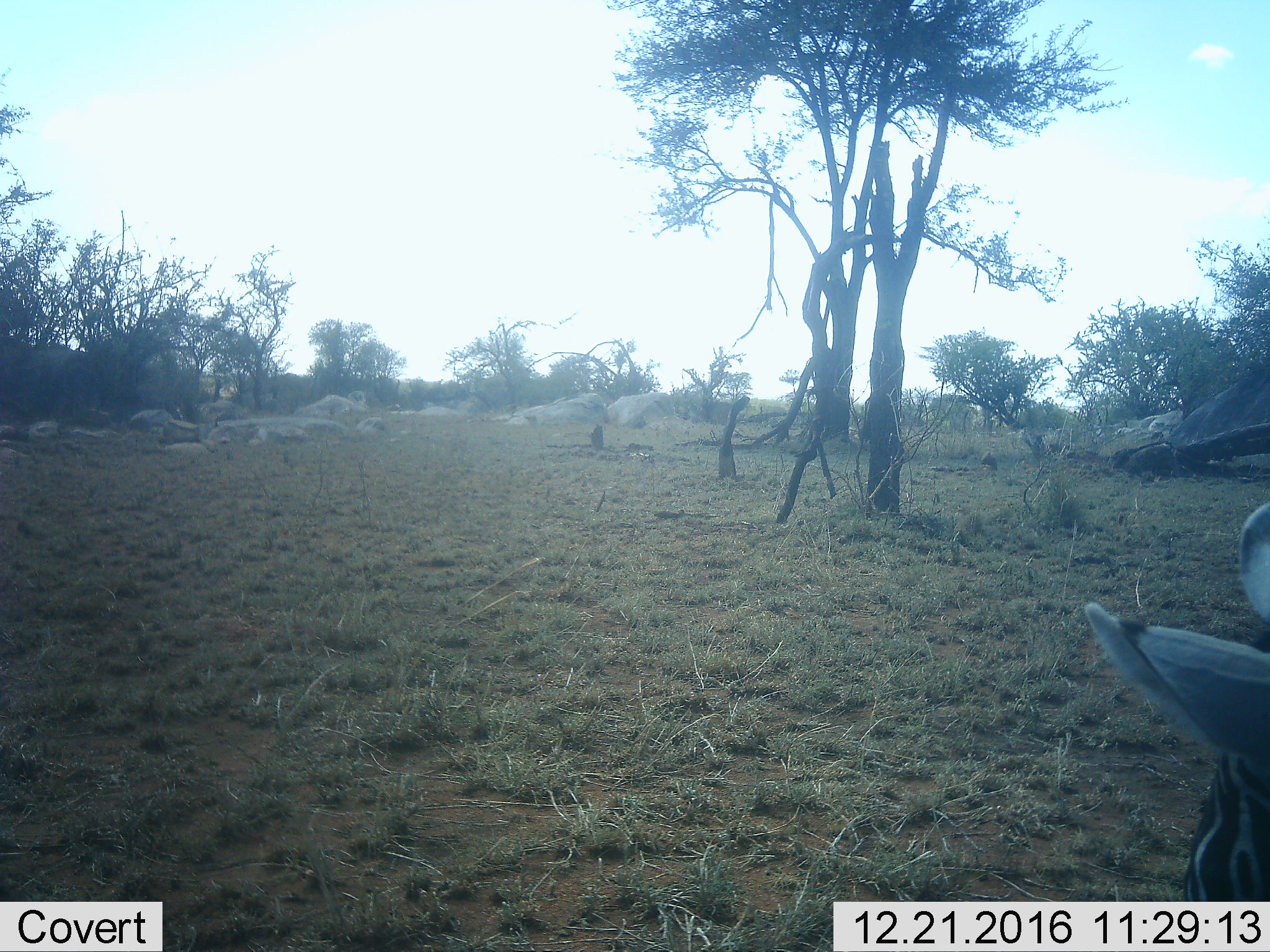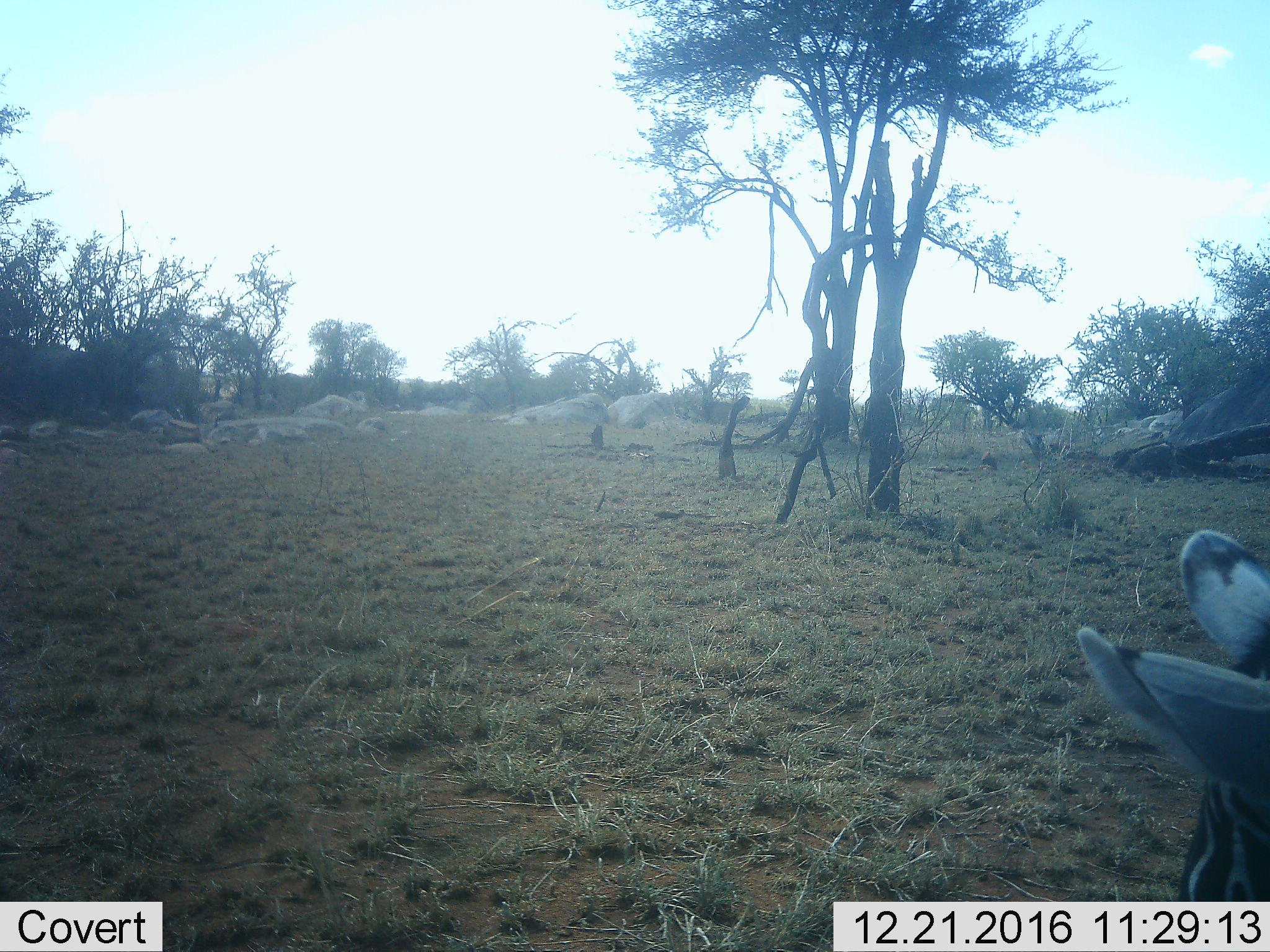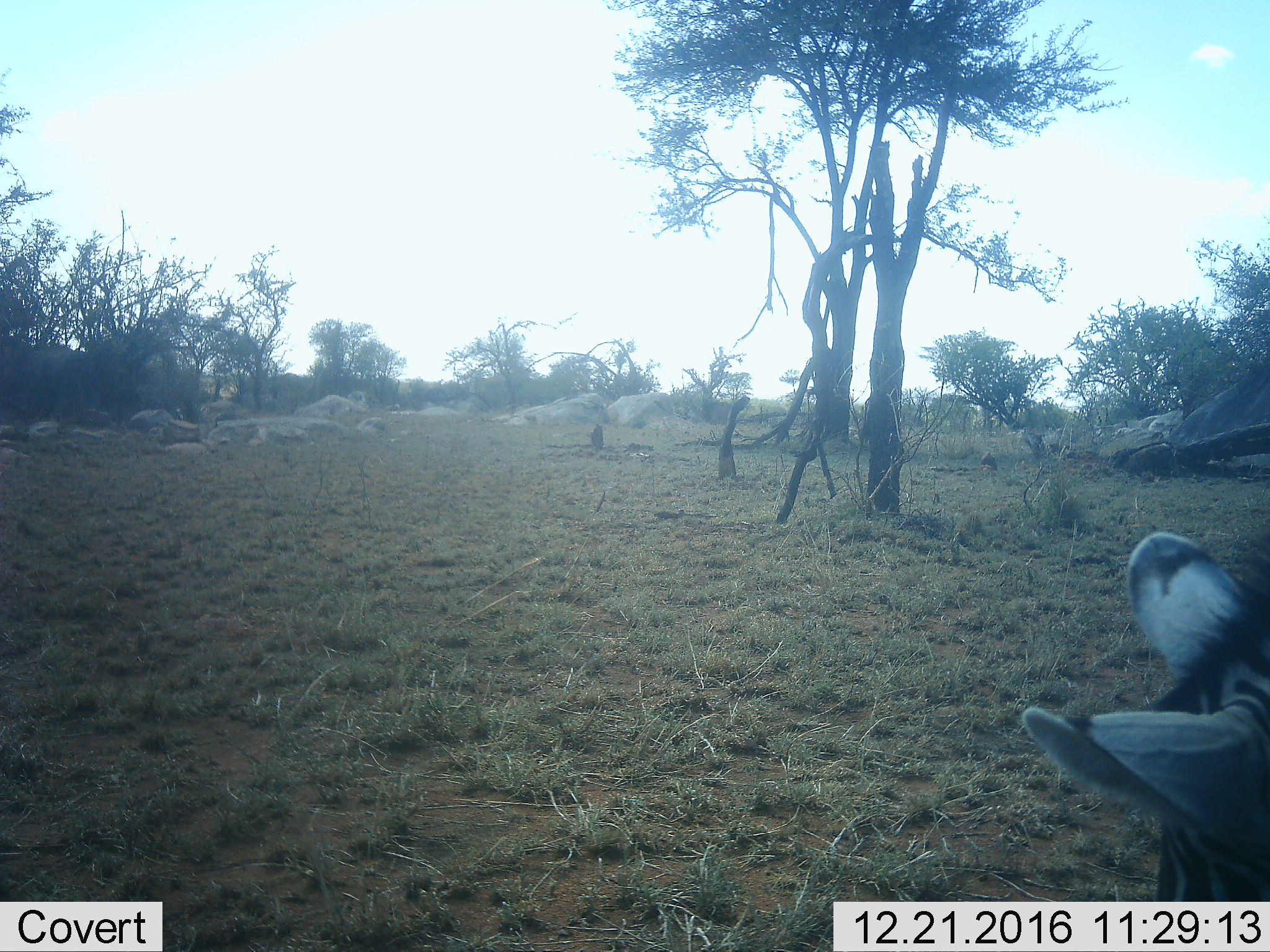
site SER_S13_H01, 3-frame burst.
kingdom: Animalia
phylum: Chordata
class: Mammalia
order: Perissodactyla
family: Equidae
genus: Equus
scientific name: Equus quagga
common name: plains zebra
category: zebraplains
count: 1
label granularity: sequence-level